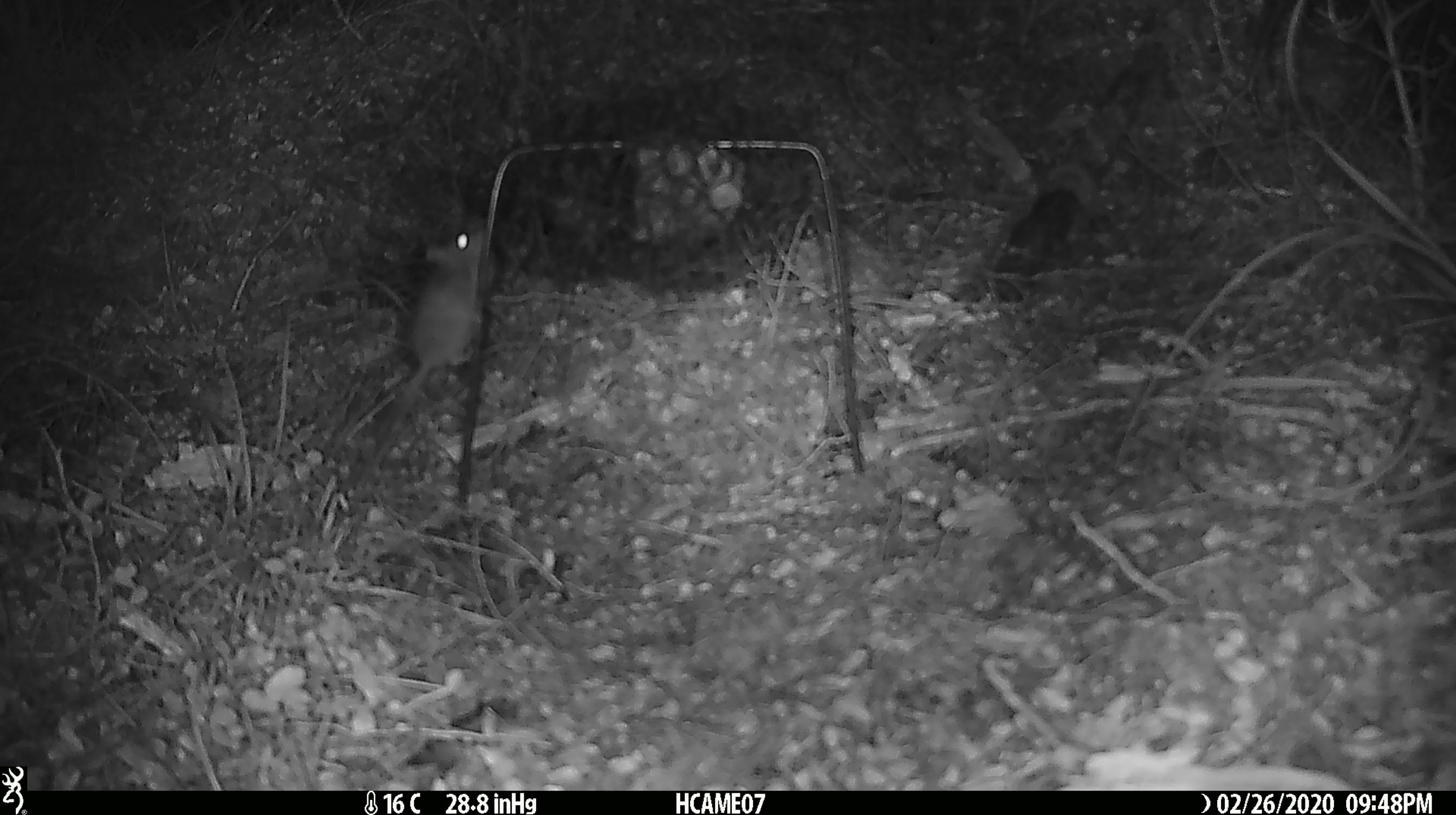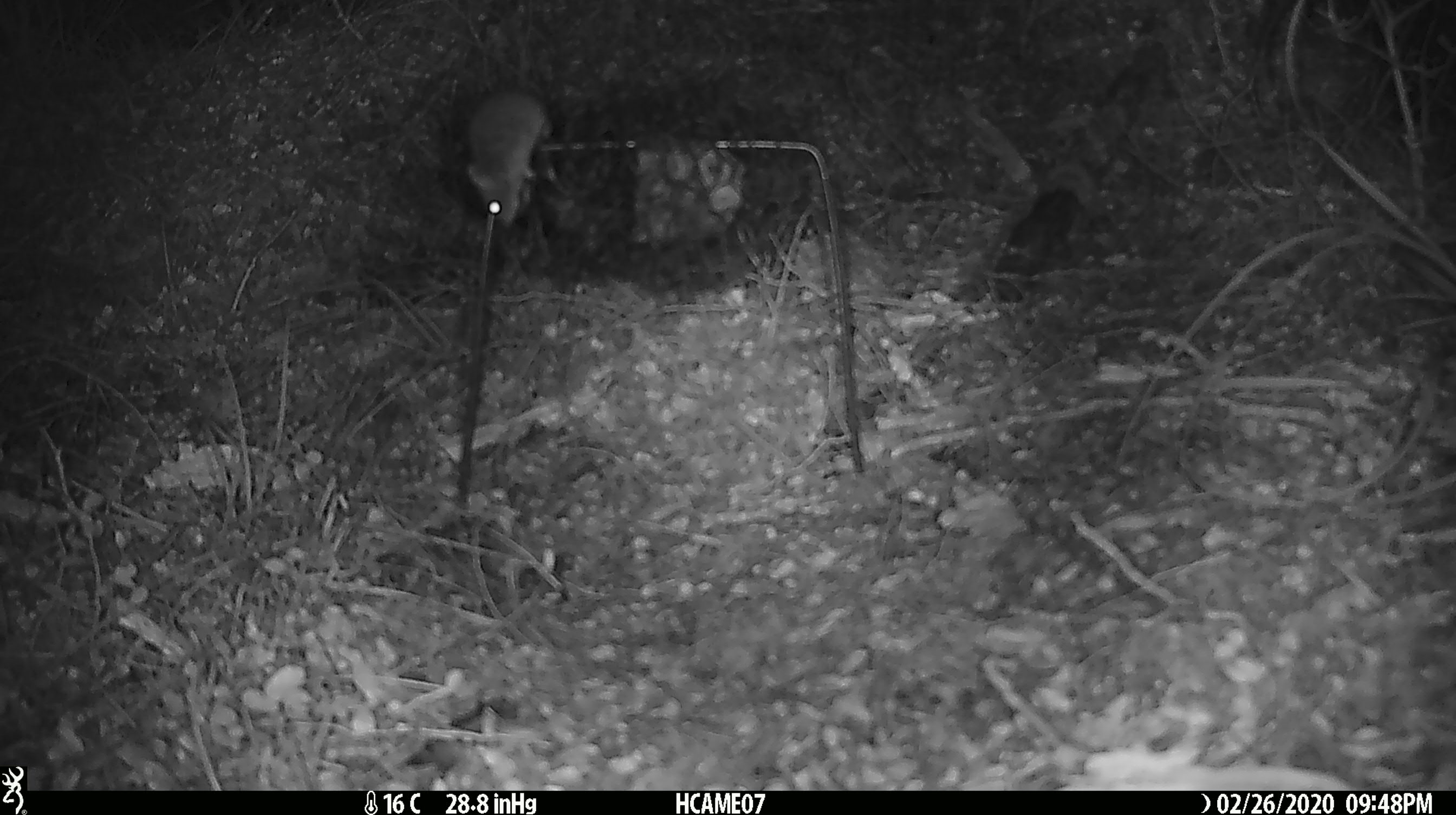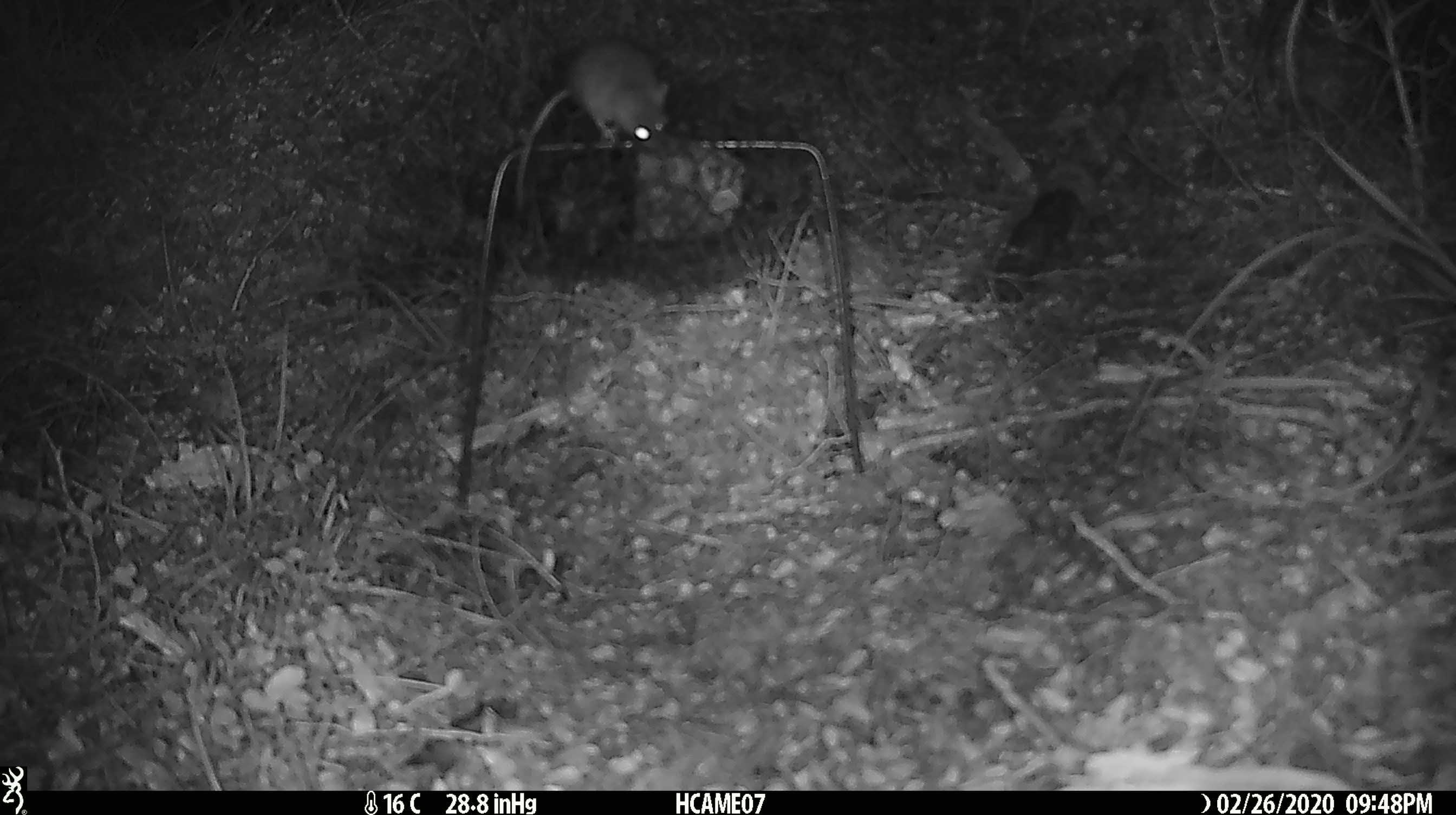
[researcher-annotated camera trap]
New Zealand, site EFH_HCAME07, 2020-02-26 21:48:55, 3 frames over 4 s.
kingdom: Animalia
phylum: Chordata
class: Mammalia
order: Rodentia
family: Muridae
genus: Mus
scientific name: Mus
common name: mouse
Mouse (Mus).